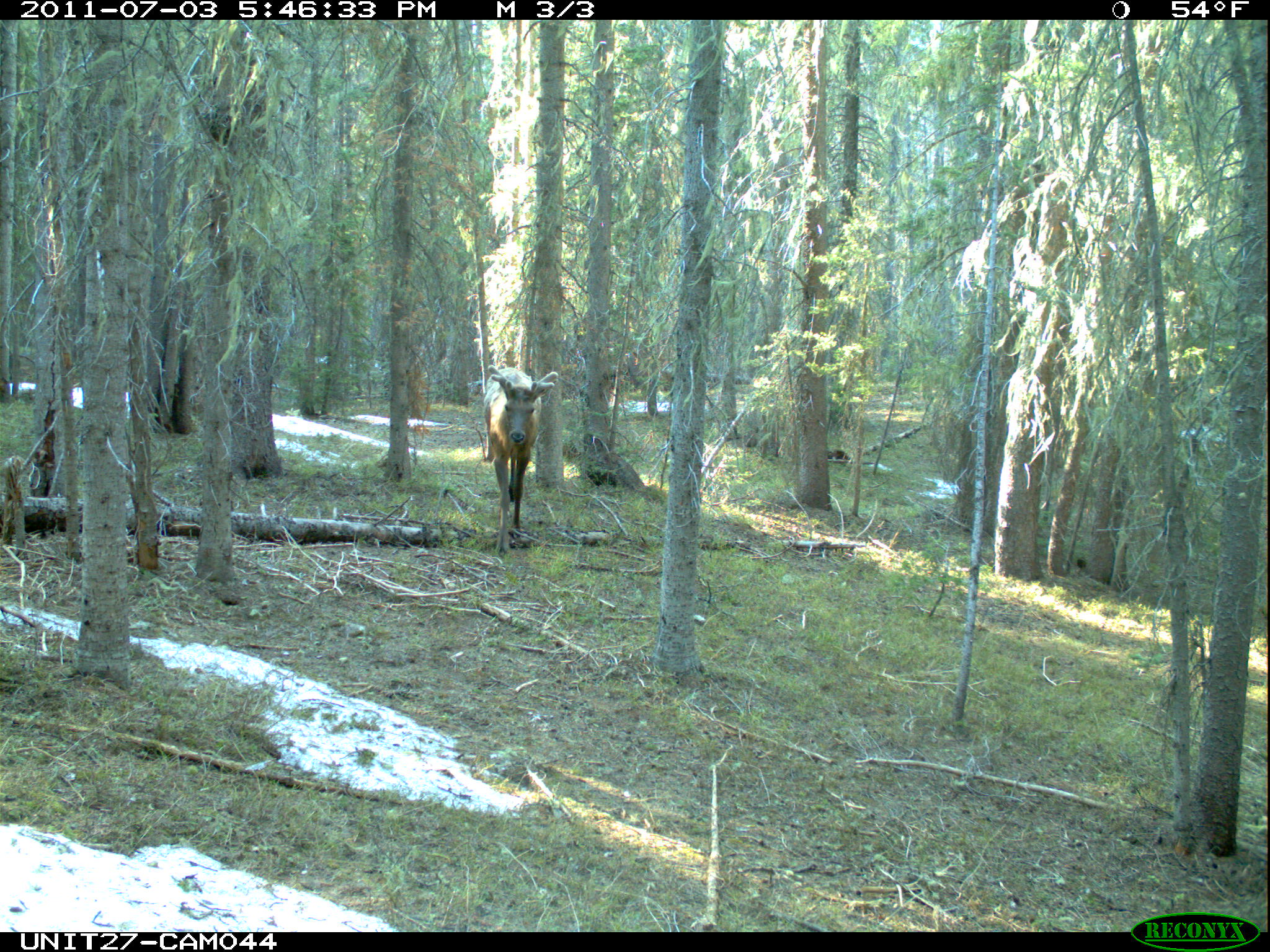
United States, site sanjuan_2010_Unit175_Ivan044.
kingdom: Animalia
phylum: Chordata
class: Mammalia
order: Artiodactyla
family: Cervidae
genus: Cervus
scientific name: Cervus elaphus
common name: red deer